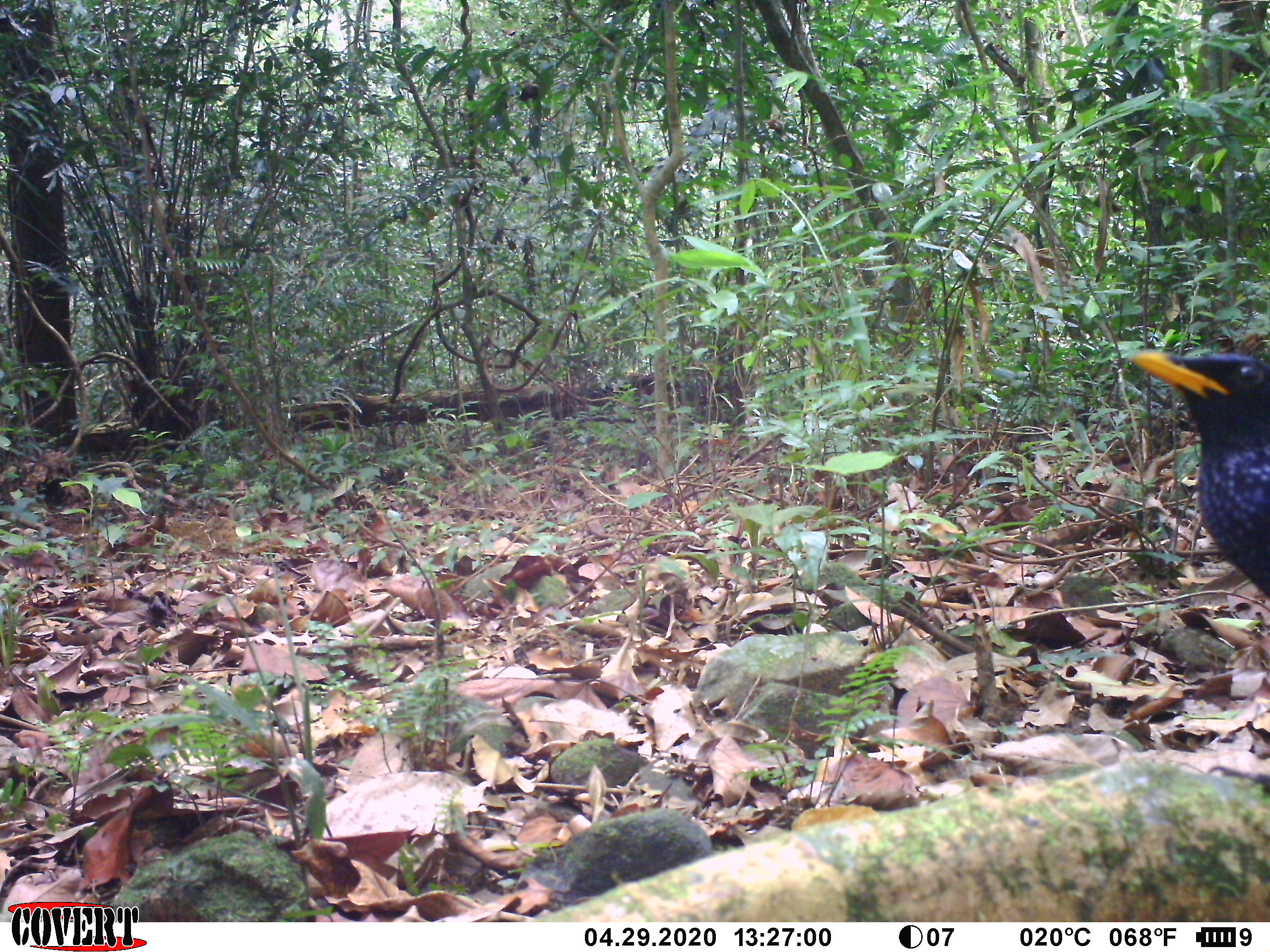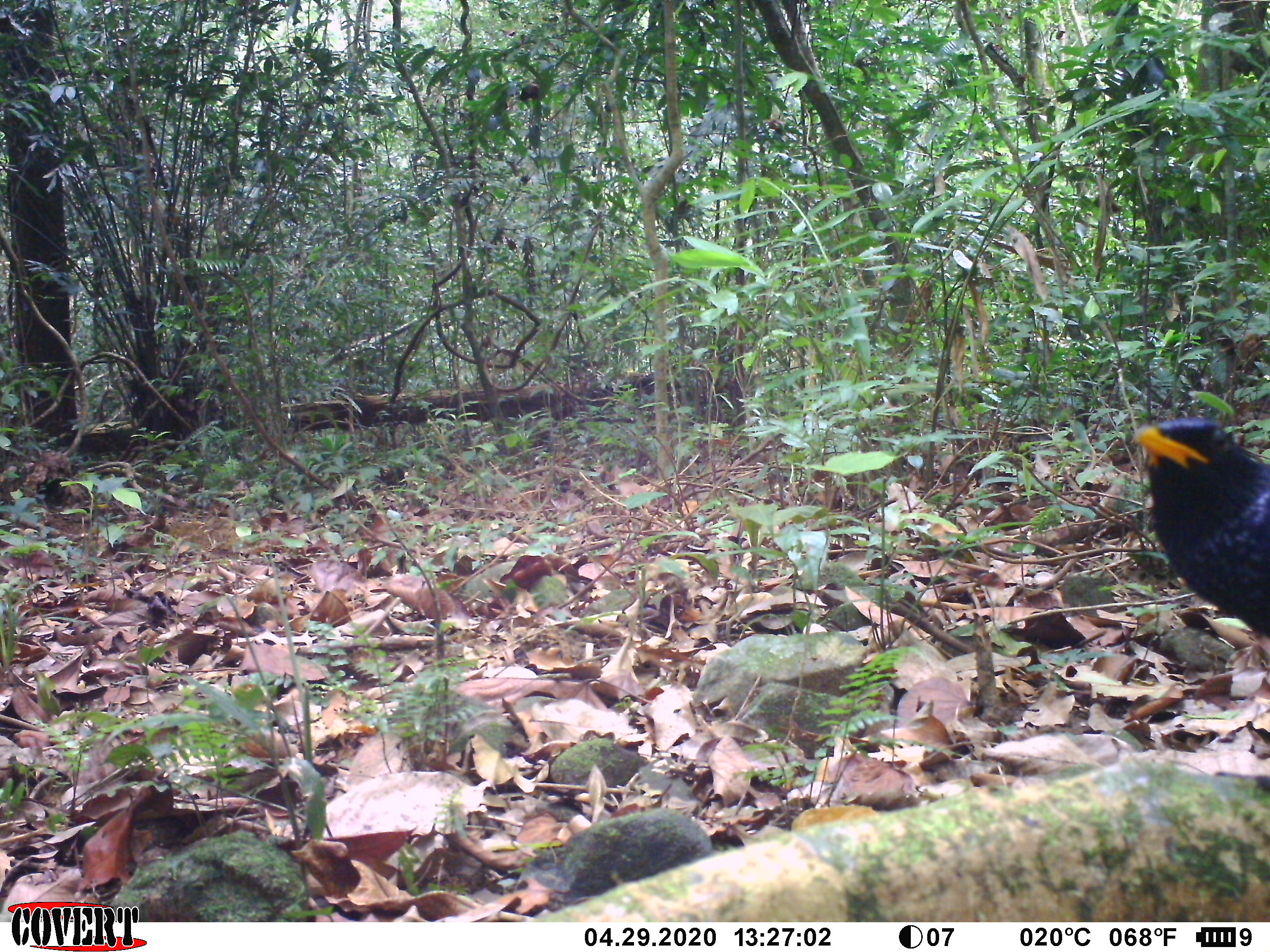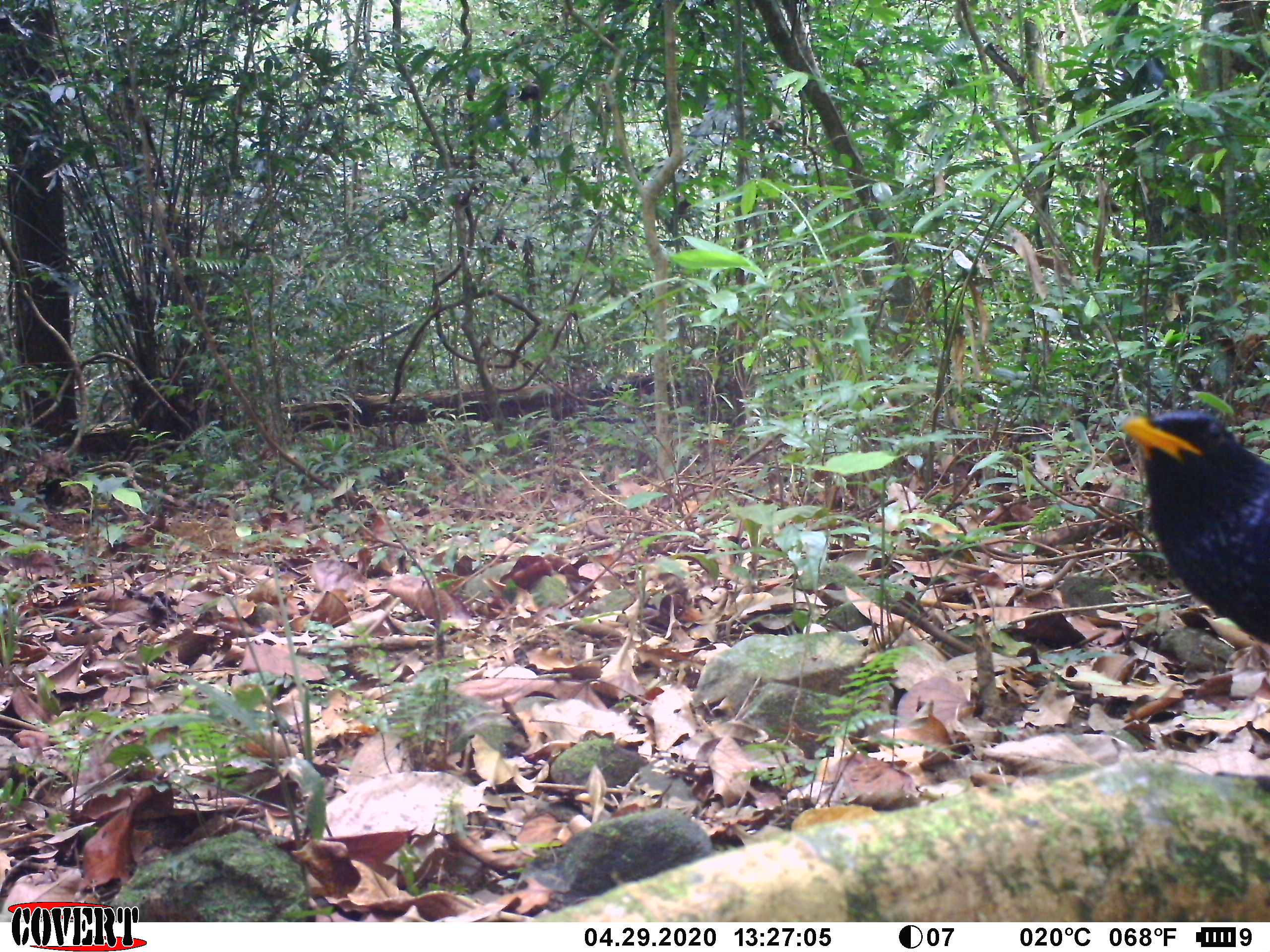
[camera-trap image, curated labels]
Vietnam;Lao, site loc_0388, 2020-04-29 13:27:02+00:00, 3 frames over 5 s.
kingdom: Animalia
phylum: Chordata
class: Aves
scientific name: Aves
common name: bird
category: unidentified bird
Unidentified bird (bird) (Aves). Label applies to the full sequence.